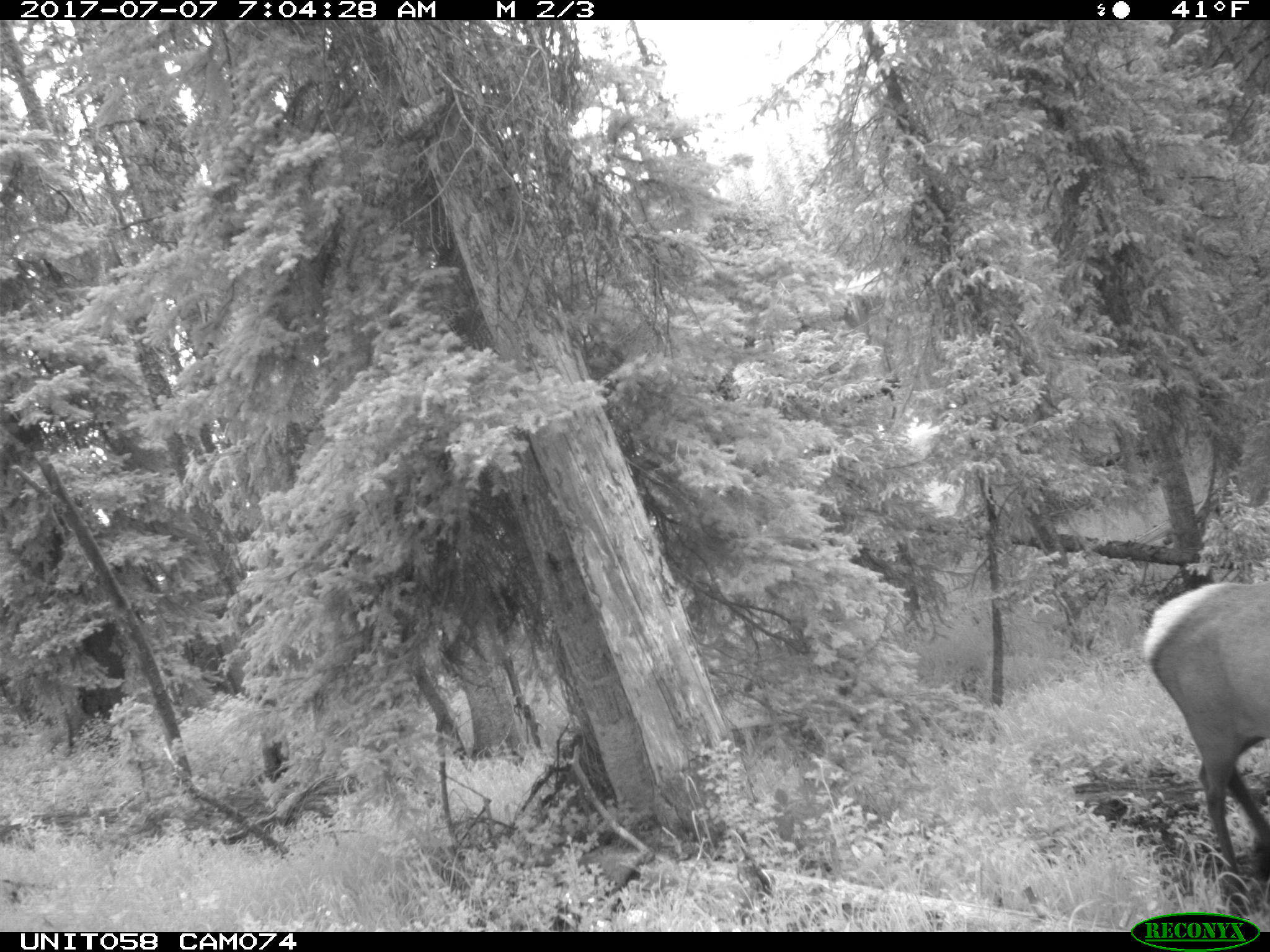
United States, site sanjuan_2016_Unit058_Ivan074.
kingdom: Animalia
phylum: Chordata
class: Mammalia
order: Artiodactyla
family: Cervidae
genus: Cervus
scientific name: Cervus elaphus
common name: red deer